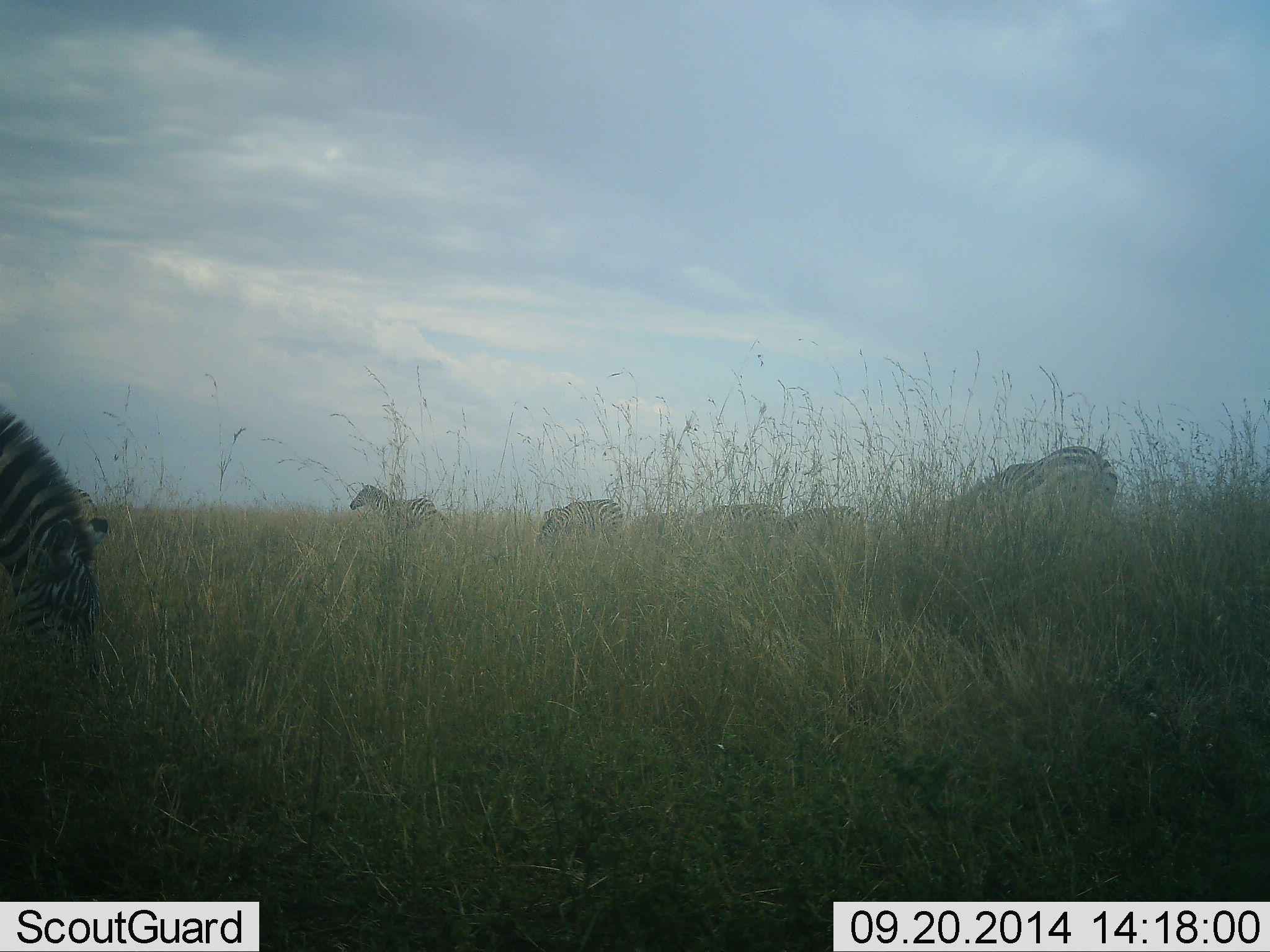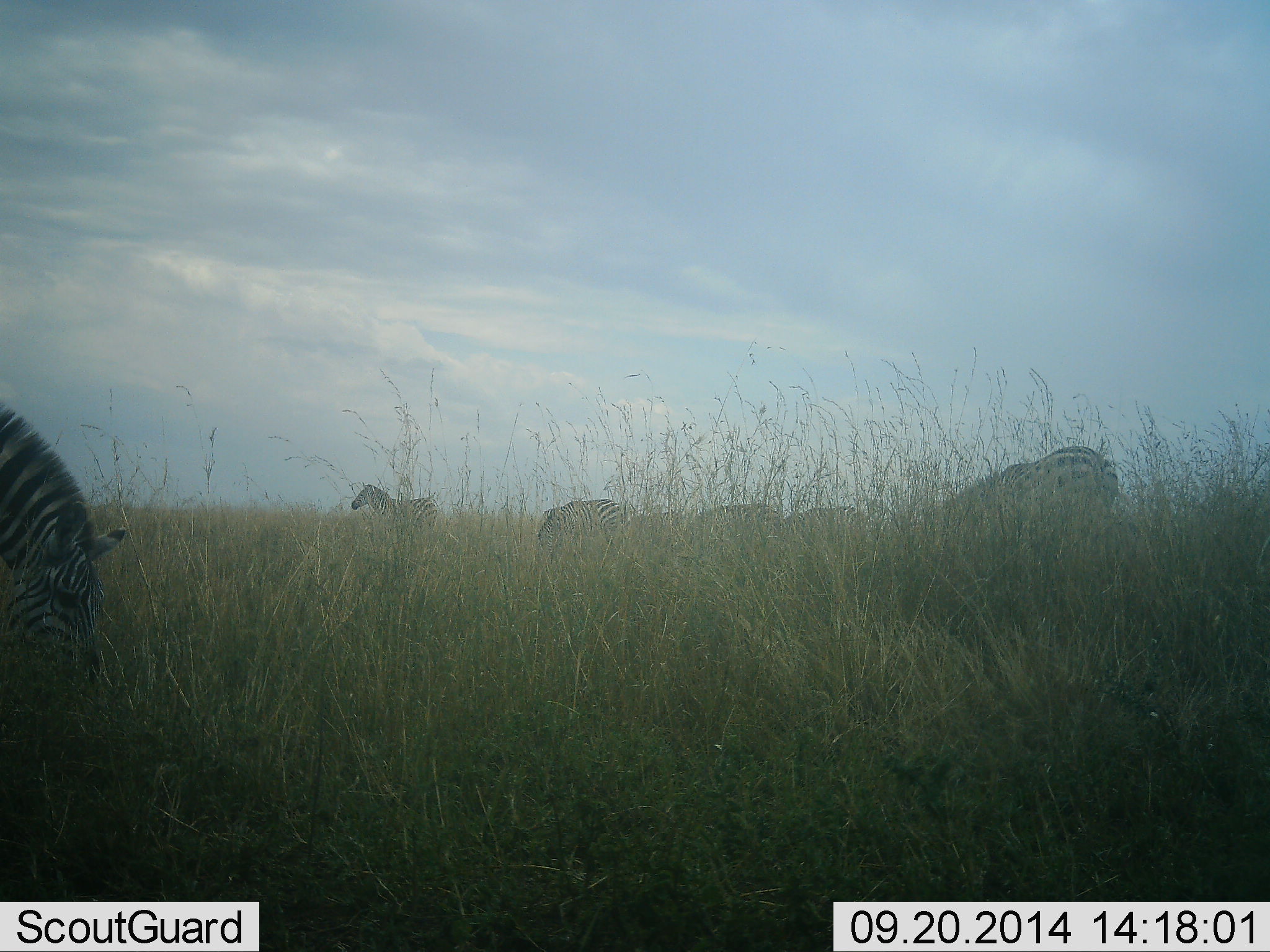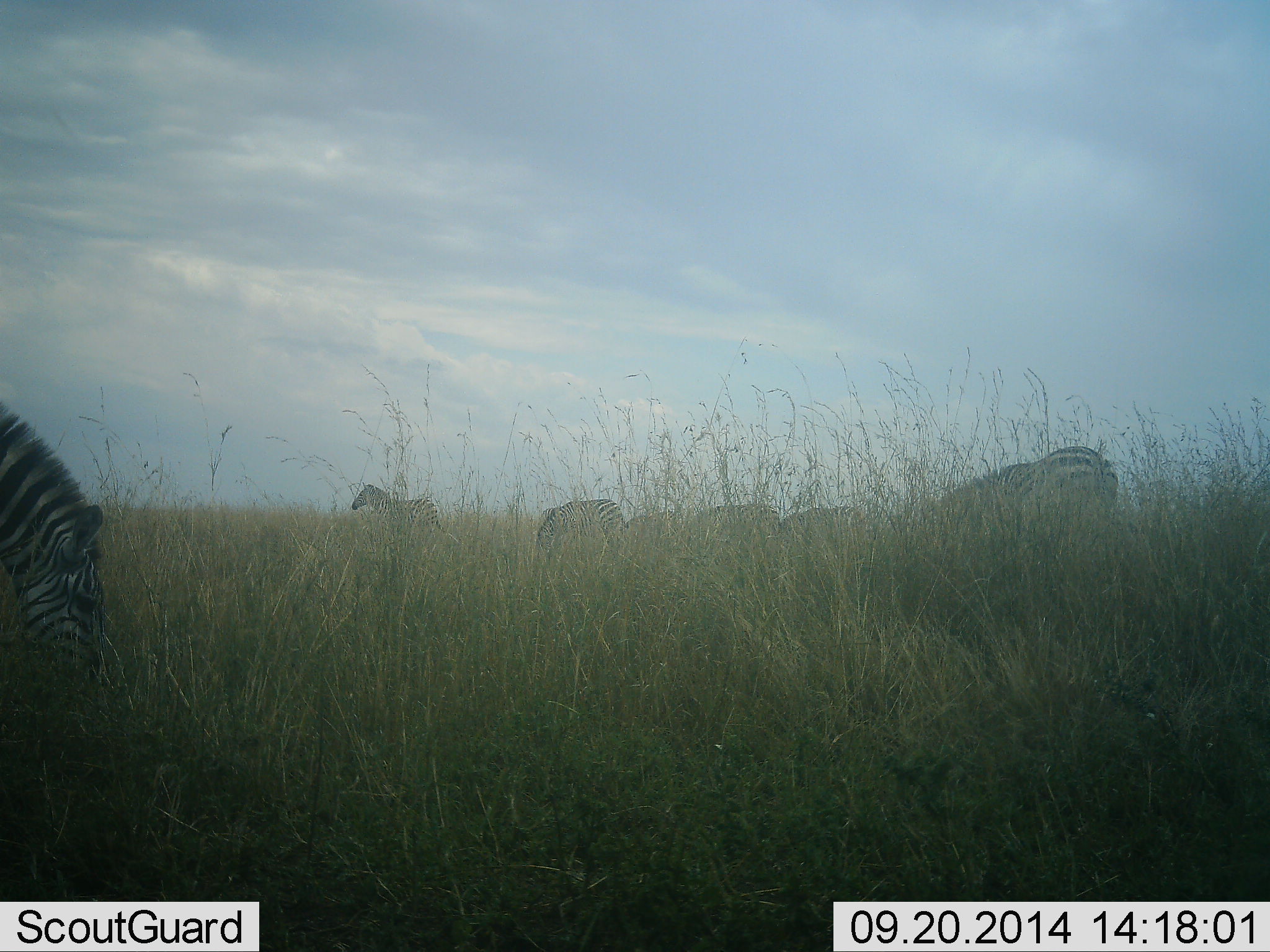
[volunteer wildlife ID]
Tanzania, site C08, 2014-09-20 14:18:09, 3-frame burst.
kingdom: Animalia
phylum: Chordata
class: Mammalia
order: Perissodactyla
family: Equidae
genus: Equus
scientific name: Equus quagga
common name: plains zebra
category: zebra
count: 6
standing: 50%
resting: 0%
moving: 0%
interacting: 0%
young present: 0%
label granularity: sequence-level